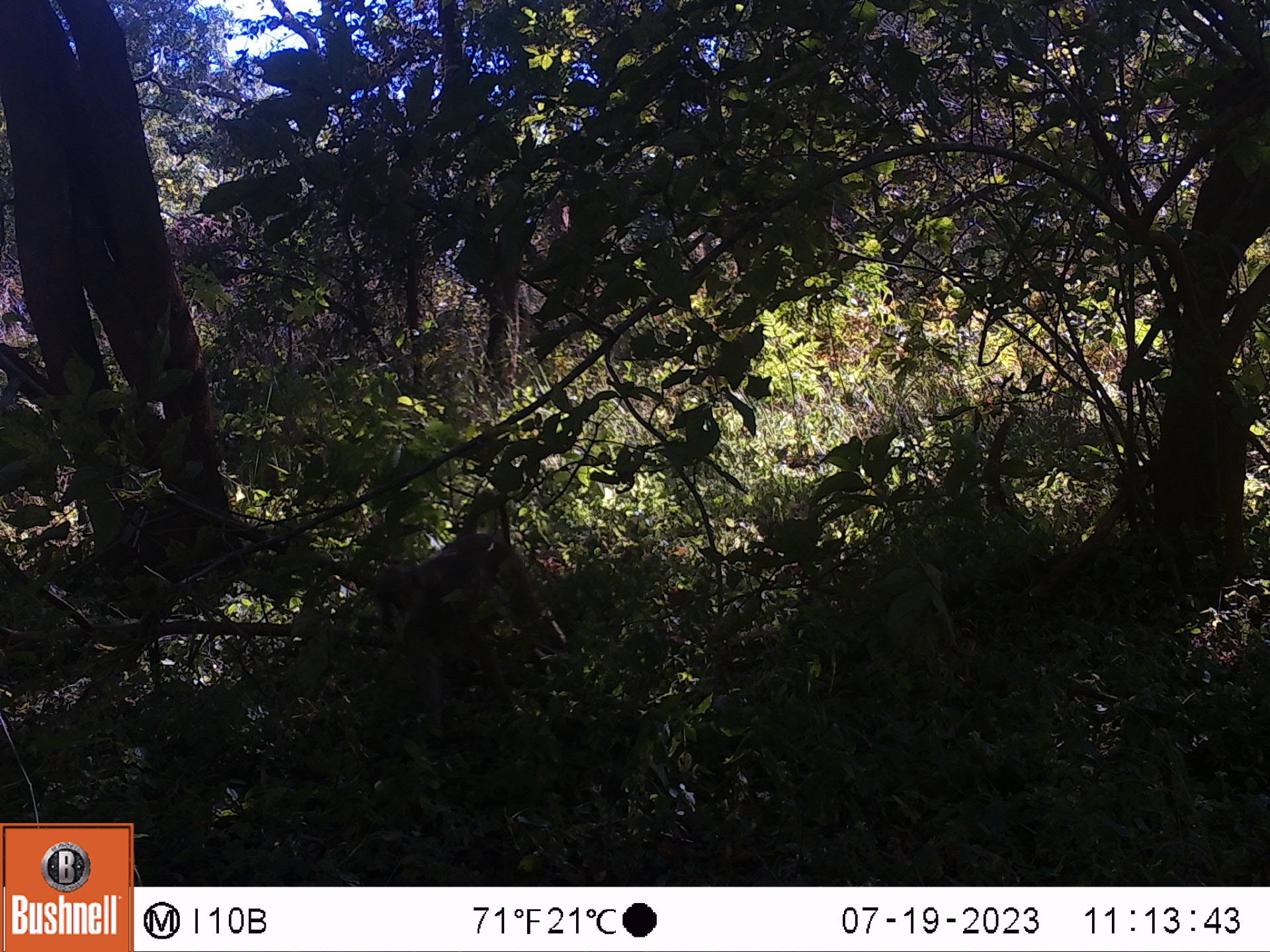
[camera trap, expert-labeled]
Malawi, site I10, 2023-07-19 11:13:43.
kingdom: Animalia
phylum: Chordata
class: Mammalia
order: Primates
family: Cercopithecidae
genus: Papio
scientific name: Papio cynocephalus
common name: yellow baboon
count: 1